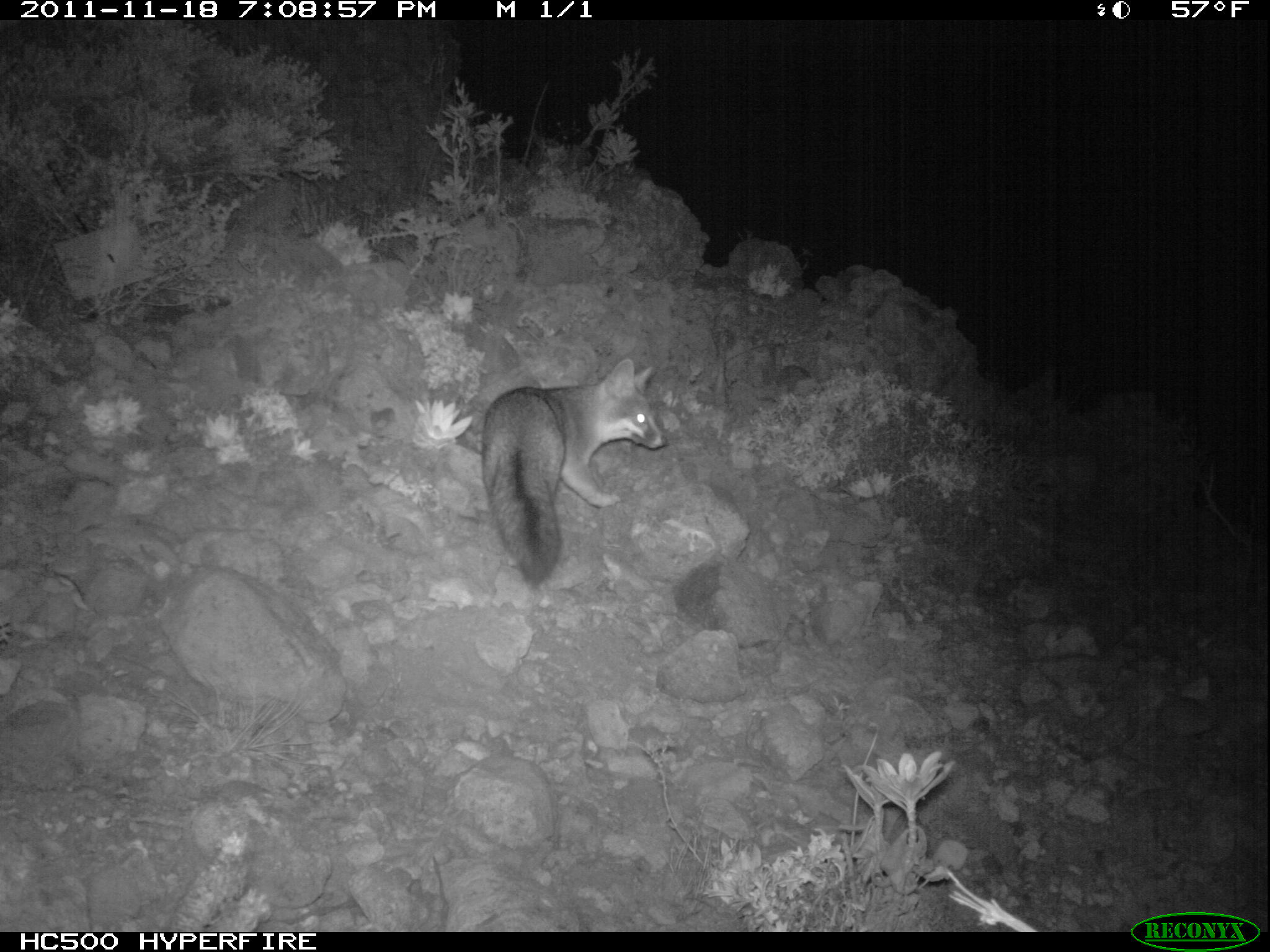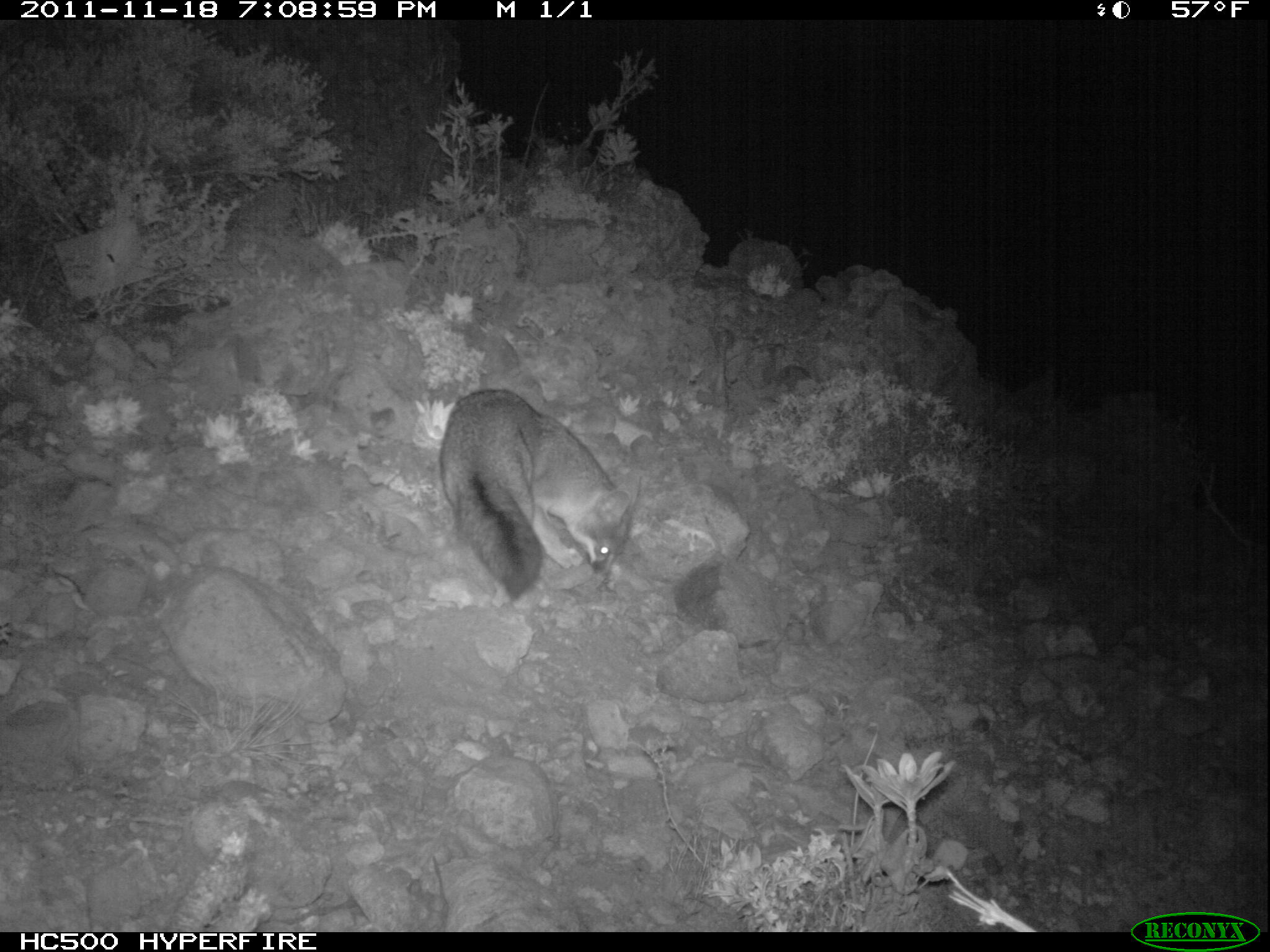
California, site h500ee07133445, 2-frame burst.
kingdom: Animalia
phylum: Chordata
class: Mammalia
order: Carnivora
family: Canidae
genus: Urocyon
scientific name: Urocyon littoralis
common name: island fox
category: fox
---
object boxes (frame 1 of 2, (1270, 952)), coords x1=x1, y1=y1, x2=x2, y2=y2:
fox: x1=480, y1=358, x2=669, y2=590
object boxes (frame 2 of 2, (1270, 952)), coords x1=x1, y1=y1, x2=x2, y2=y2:
fox: x1=439, y1=388, x2=644, y2=597